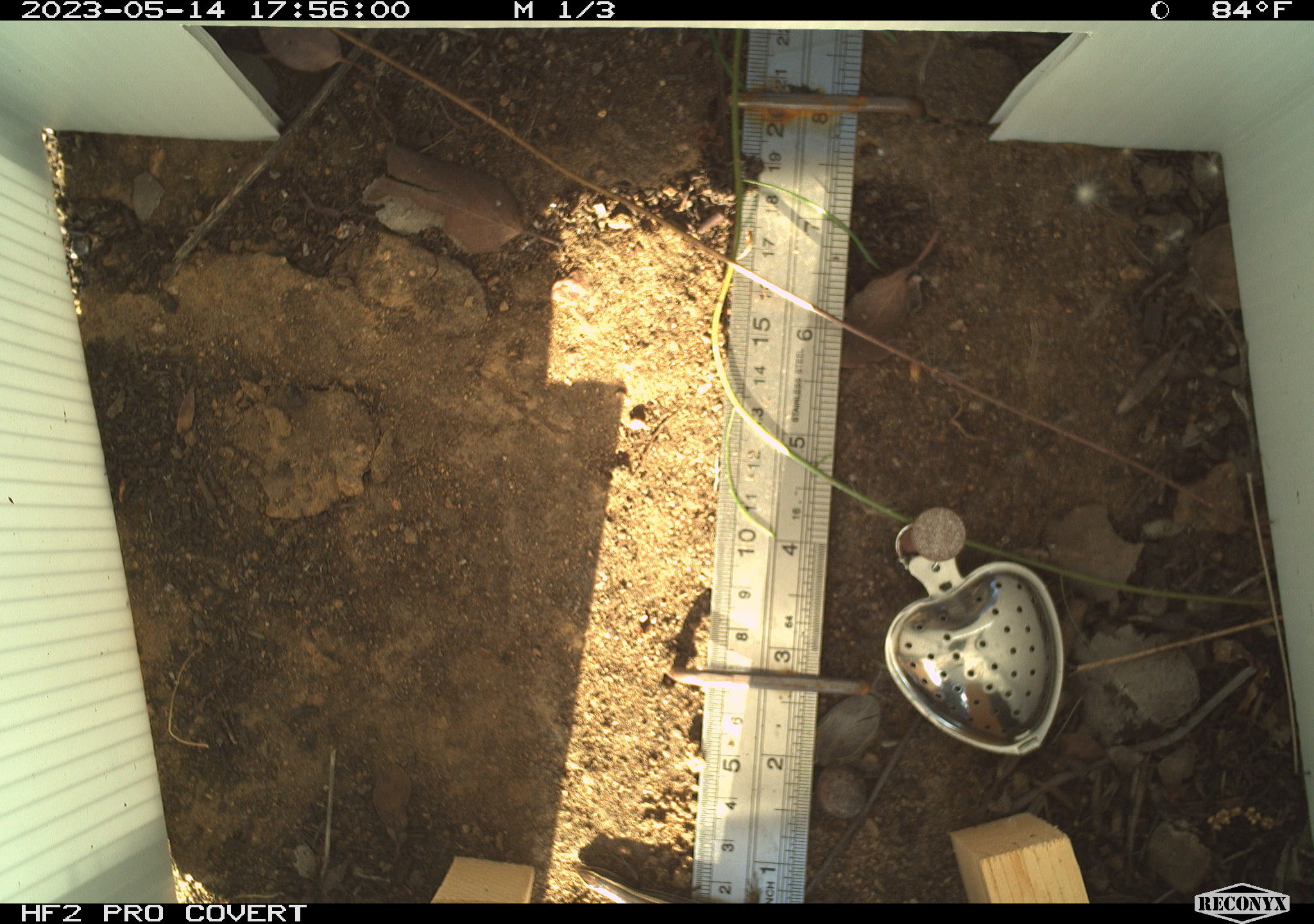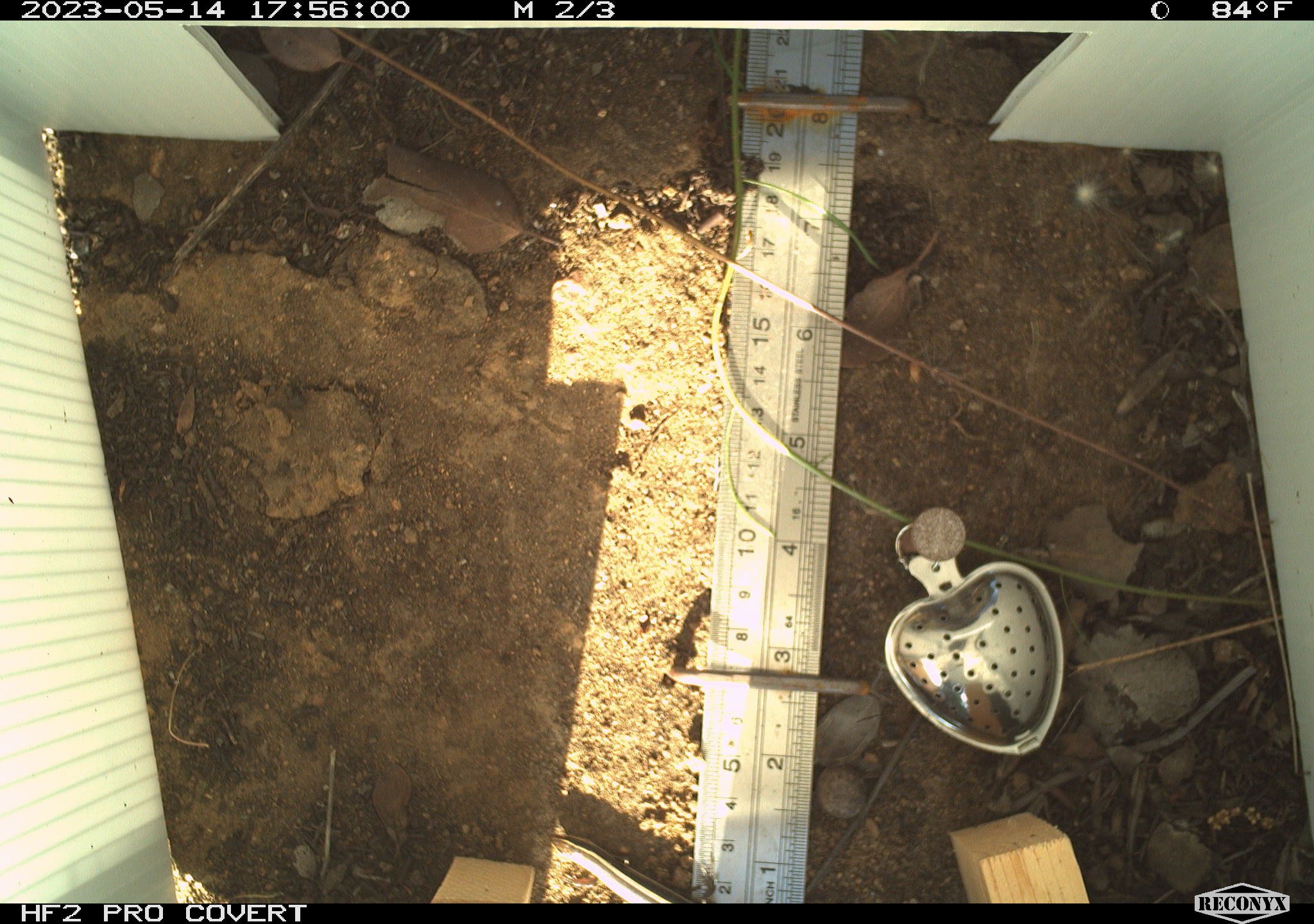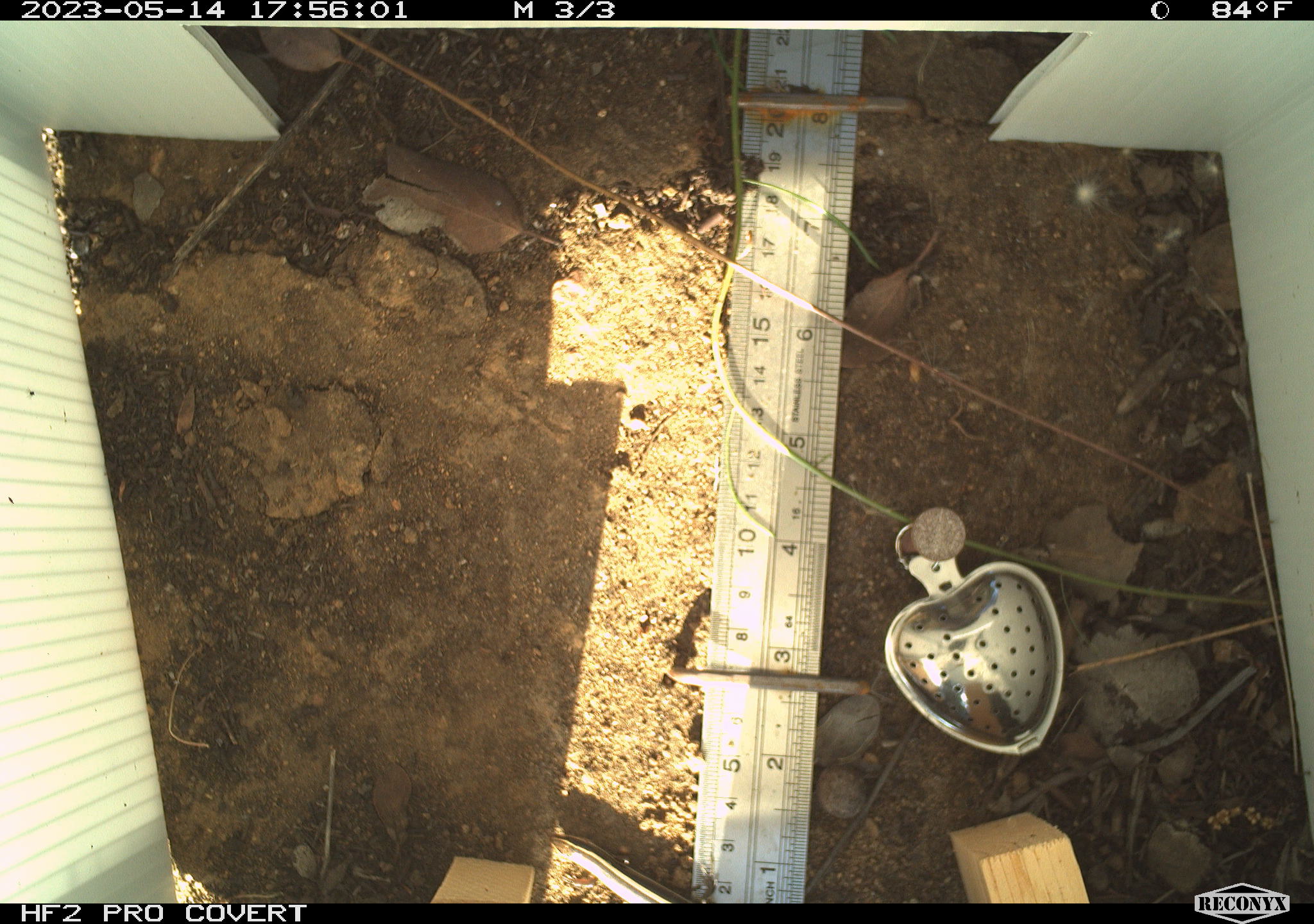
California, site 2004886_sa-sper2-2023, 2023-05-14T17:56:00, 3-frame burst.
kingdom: Animalia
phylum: Chordata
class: Reptilia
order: Squamata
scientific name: Squamata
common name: lizards and snakes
Lizards and snakes (Squamata).